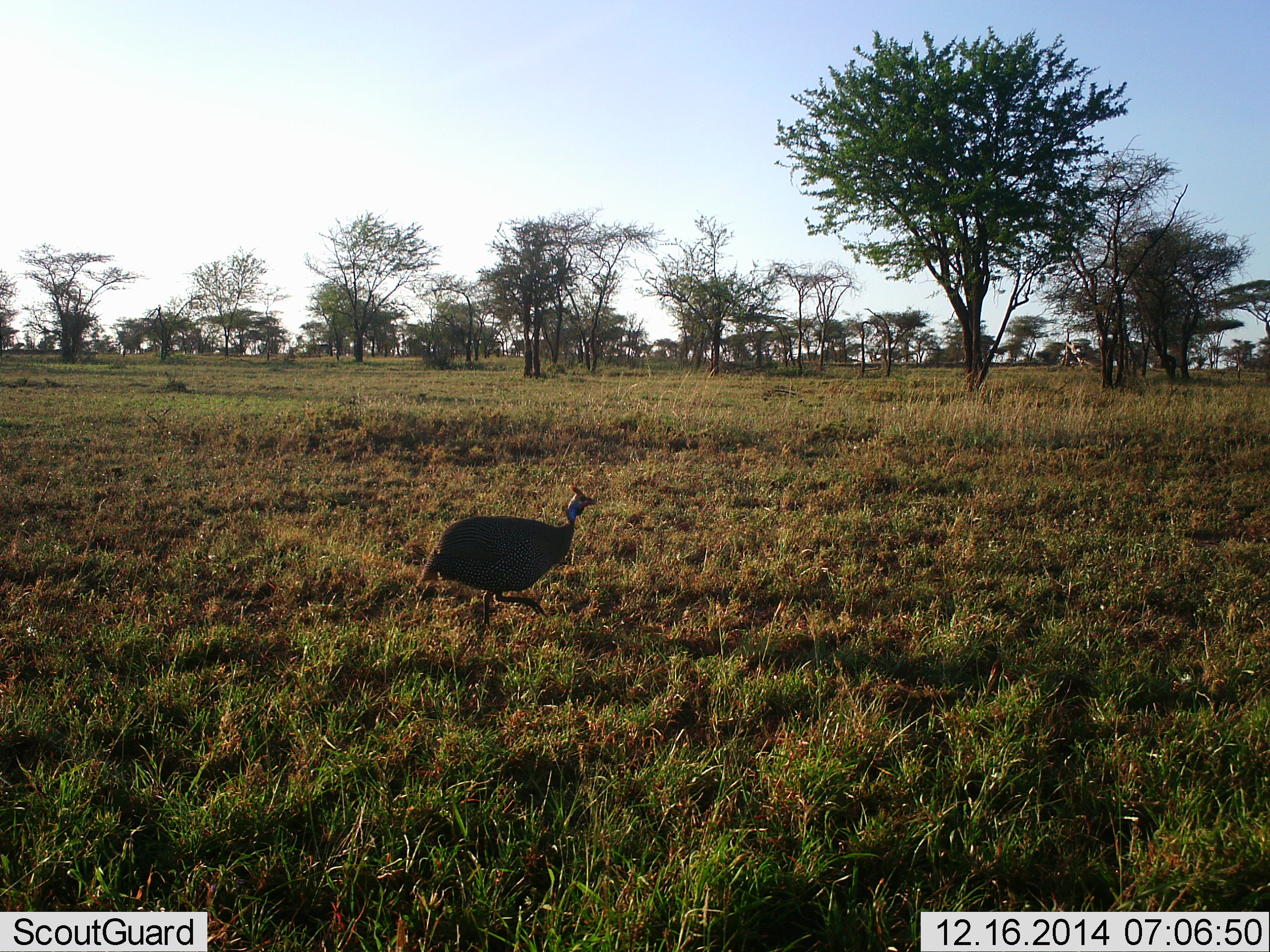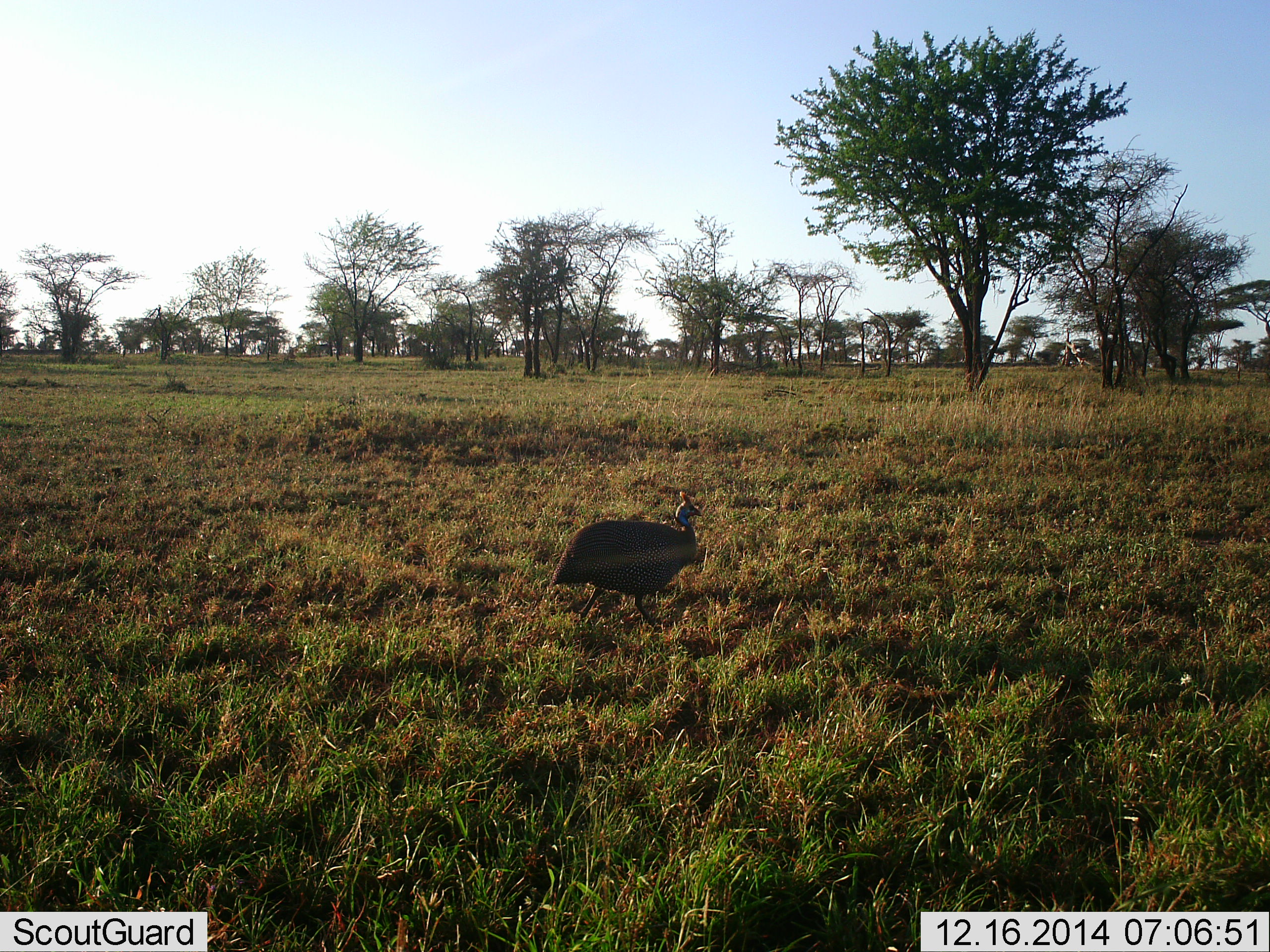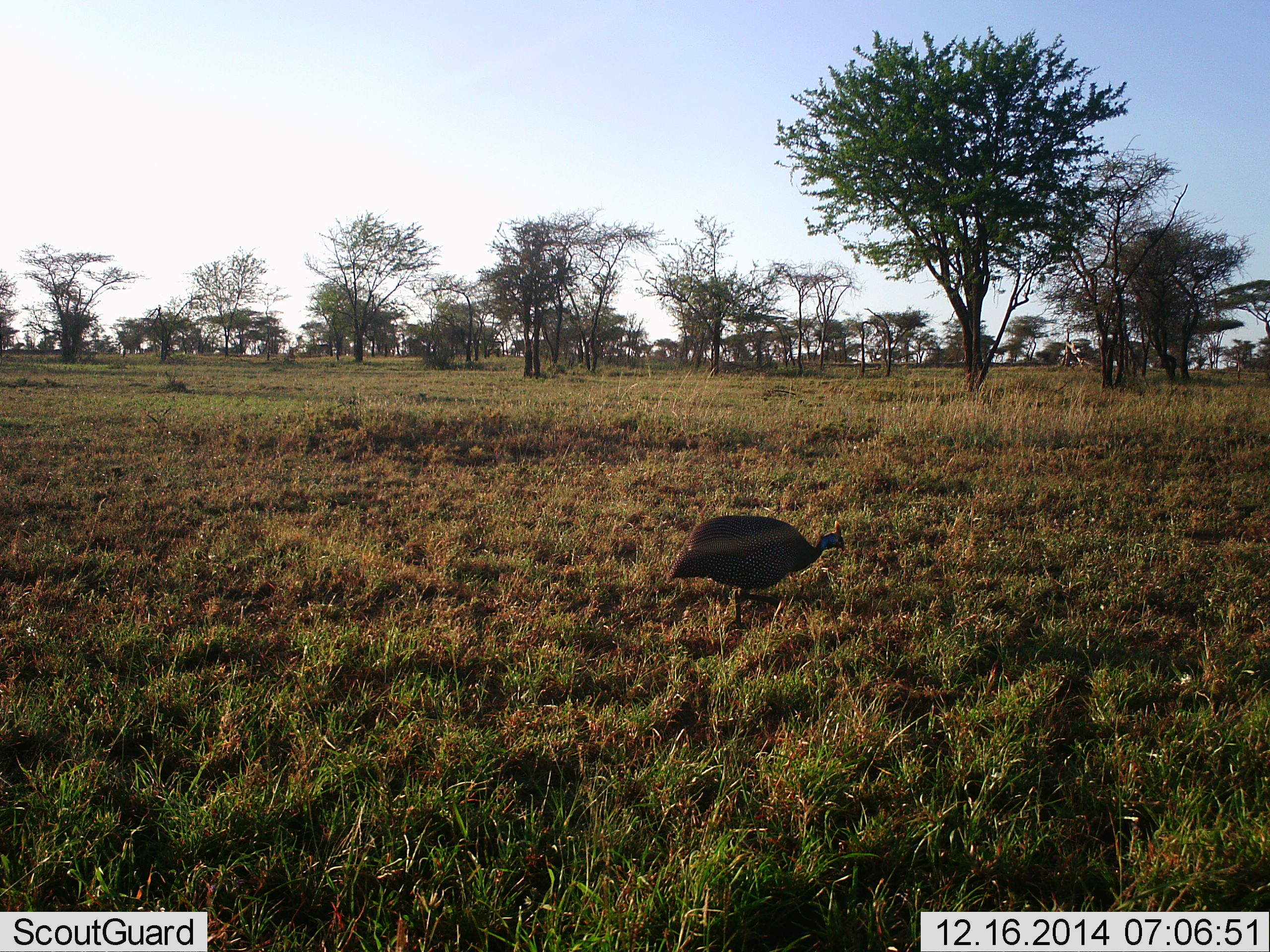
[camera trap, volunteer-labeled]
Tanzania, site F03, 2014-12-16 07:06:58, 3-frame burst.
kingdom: Animalia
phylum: Chordata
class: Aves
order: Galliformes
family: Numididae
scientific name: Numididae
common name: guinea fowl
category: guineafowl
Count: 1.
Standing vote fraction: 10%.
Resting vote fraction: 0%.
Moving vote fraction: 100%.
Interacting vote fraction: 0%.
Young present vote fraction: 0%.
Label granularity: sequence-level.